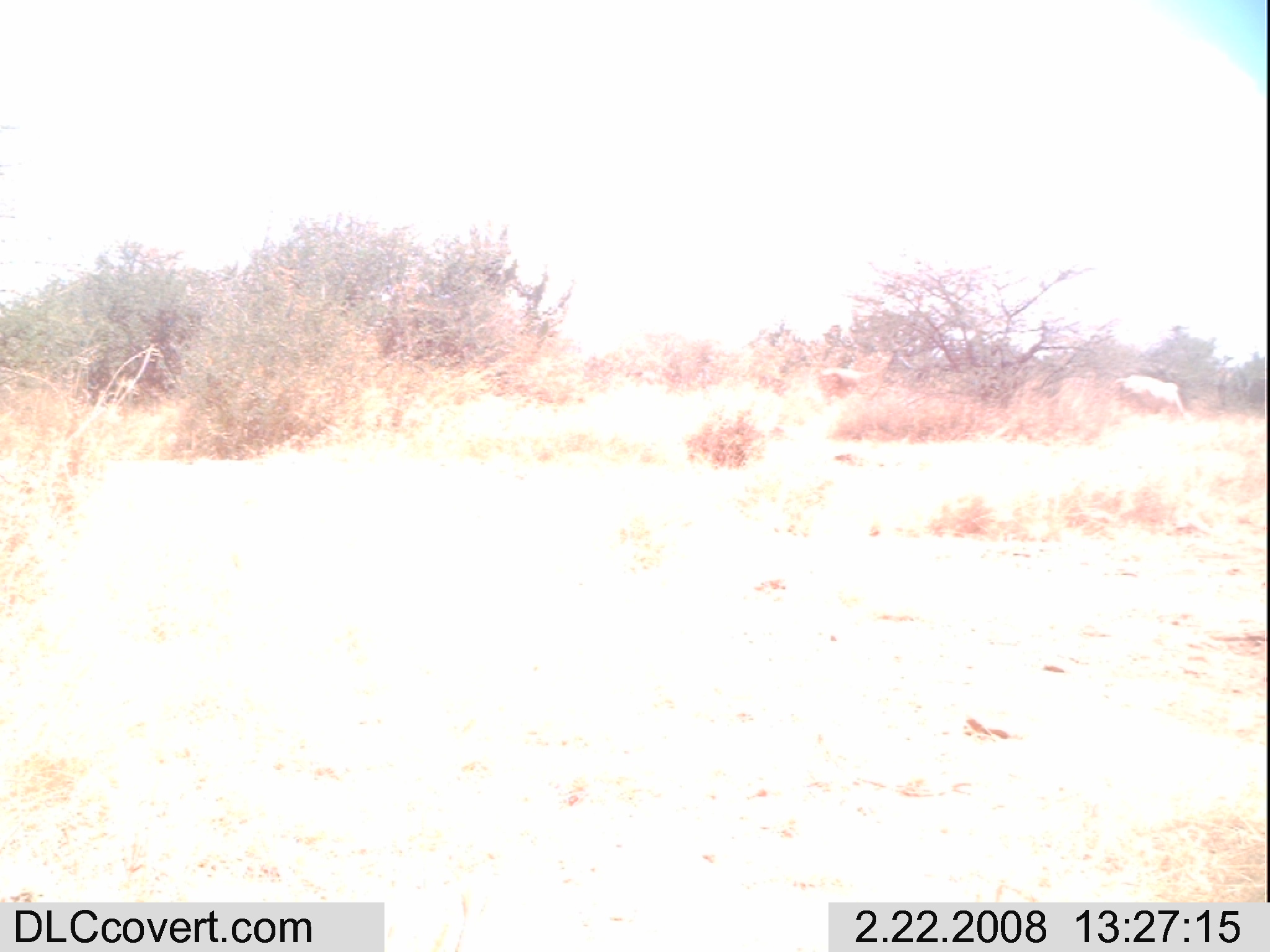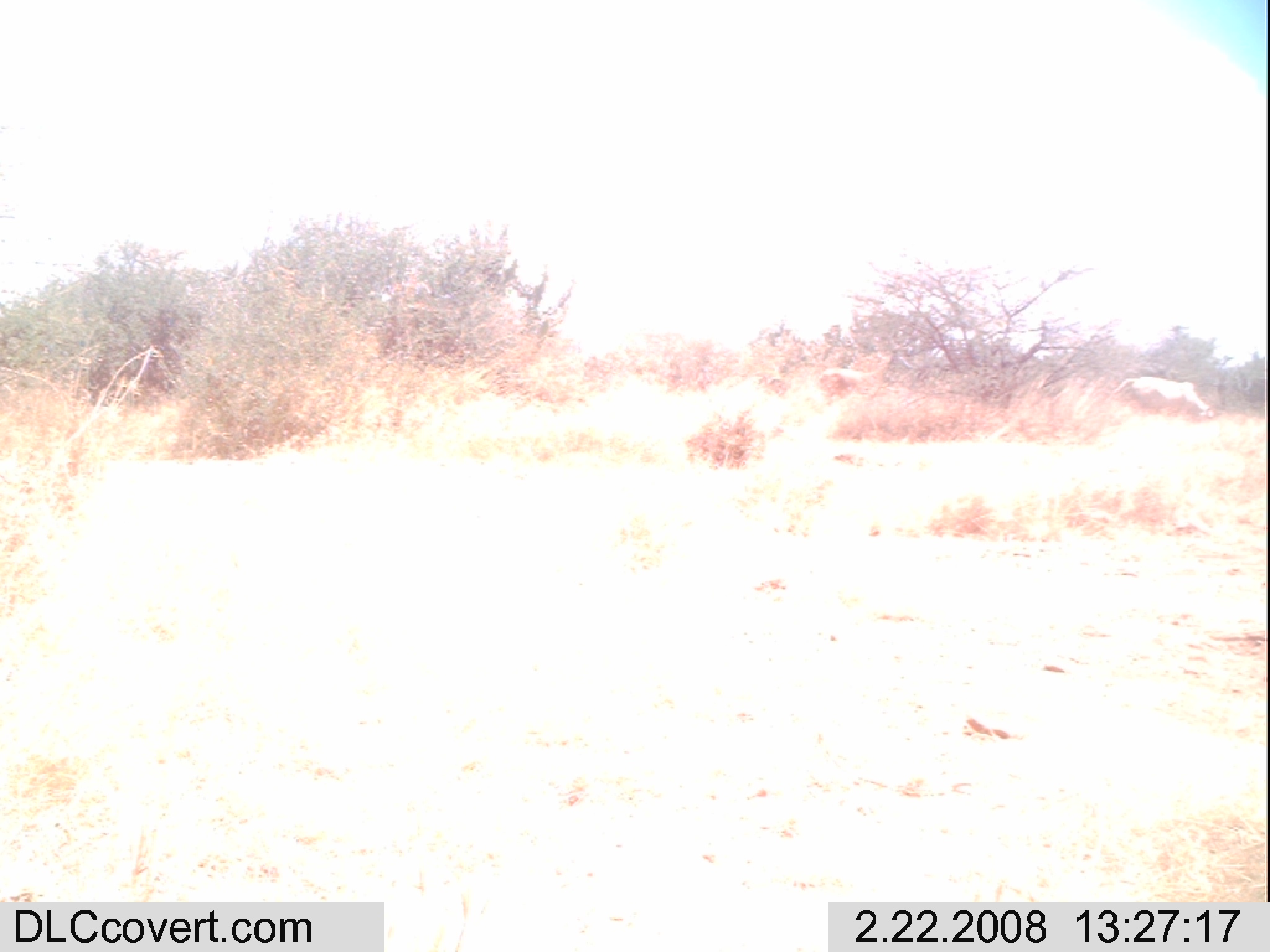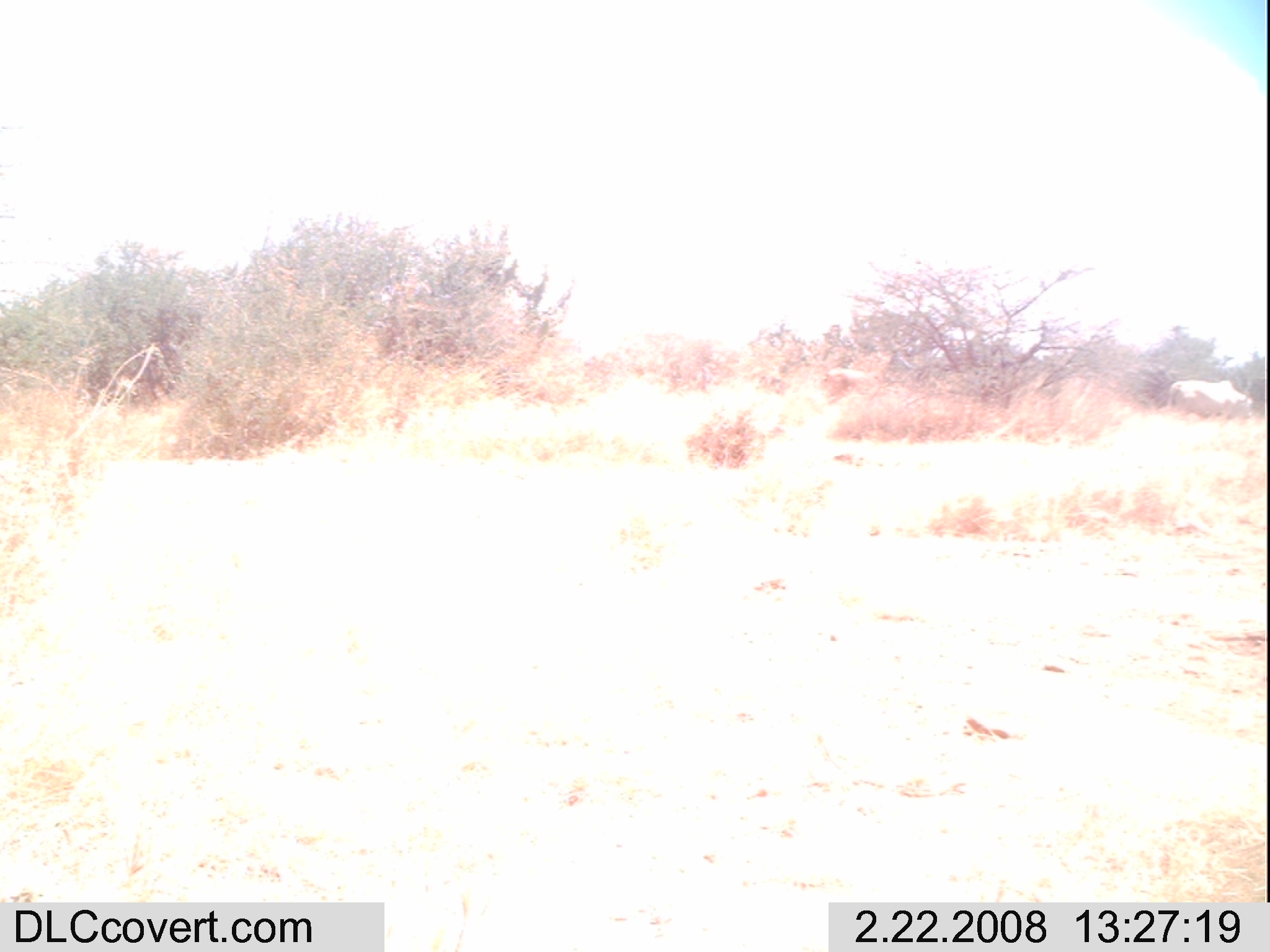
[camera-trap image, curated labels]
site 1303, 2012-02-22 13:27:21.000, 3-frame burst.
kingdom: Animalia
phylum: Chordata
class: Mammalia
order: Artiodactyla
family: Bovidae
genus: Bos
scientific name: Bos taurus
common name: domestic cattle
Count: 2.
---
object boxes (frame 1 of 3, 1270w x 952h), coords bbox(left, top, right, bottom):
bos taurus: bbox(1118, 373, 1189, 420); bbox(818, 366, 869, 398)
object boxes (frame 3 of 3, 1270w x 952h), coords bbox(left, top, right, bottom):
bos taurus: bbox(1164, 378, 1255, 423); bbox(820, 365, 872, 399)